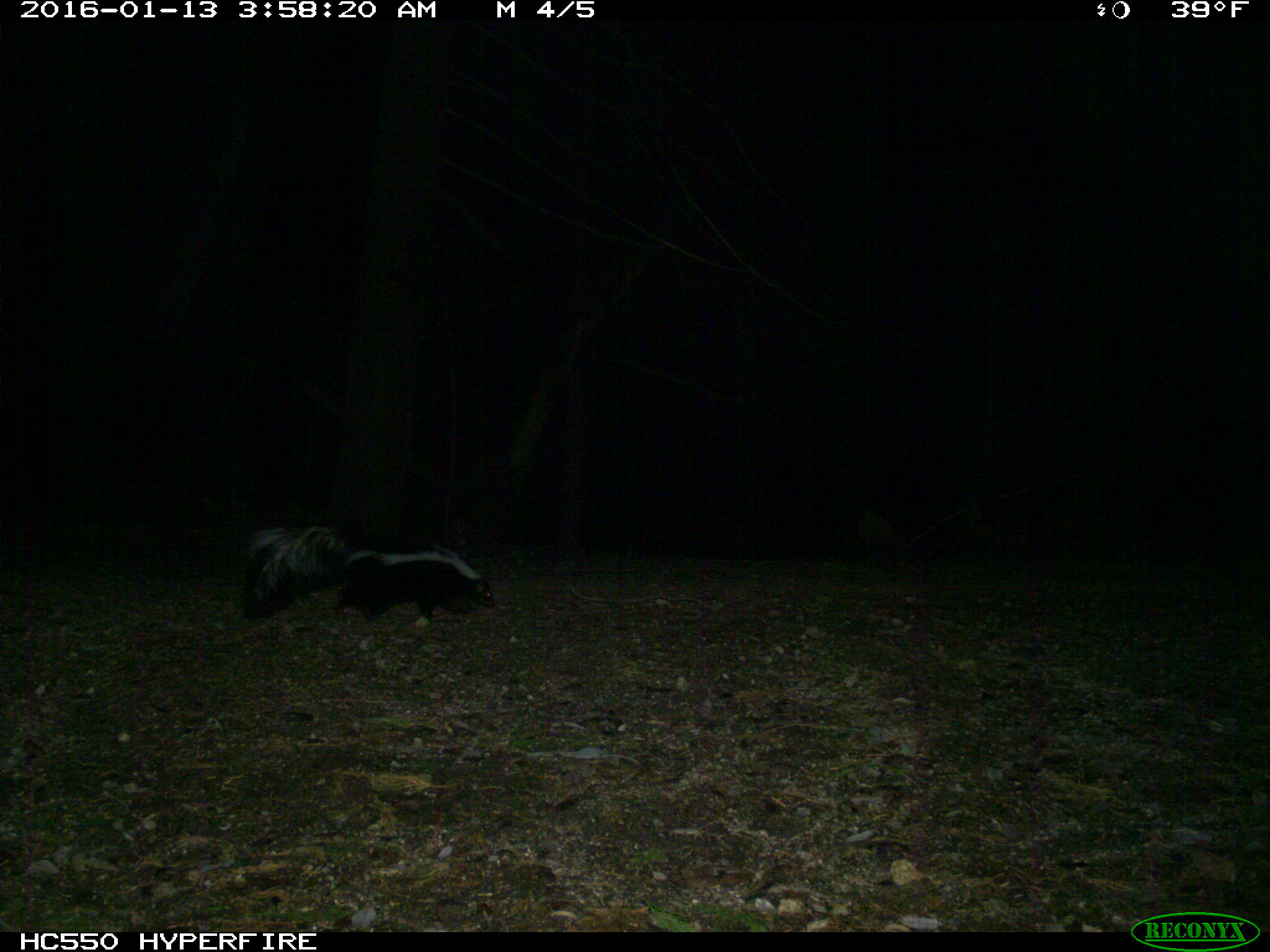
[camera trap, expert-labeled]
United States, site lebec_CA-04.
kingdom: Animalia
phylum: Chordata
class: Mammalia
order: Carnivora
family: Mephitidae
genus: Mephitis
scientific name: Mephitis mephitis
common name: striped skunk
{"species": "Mephitis mephitis (striped skunk)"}